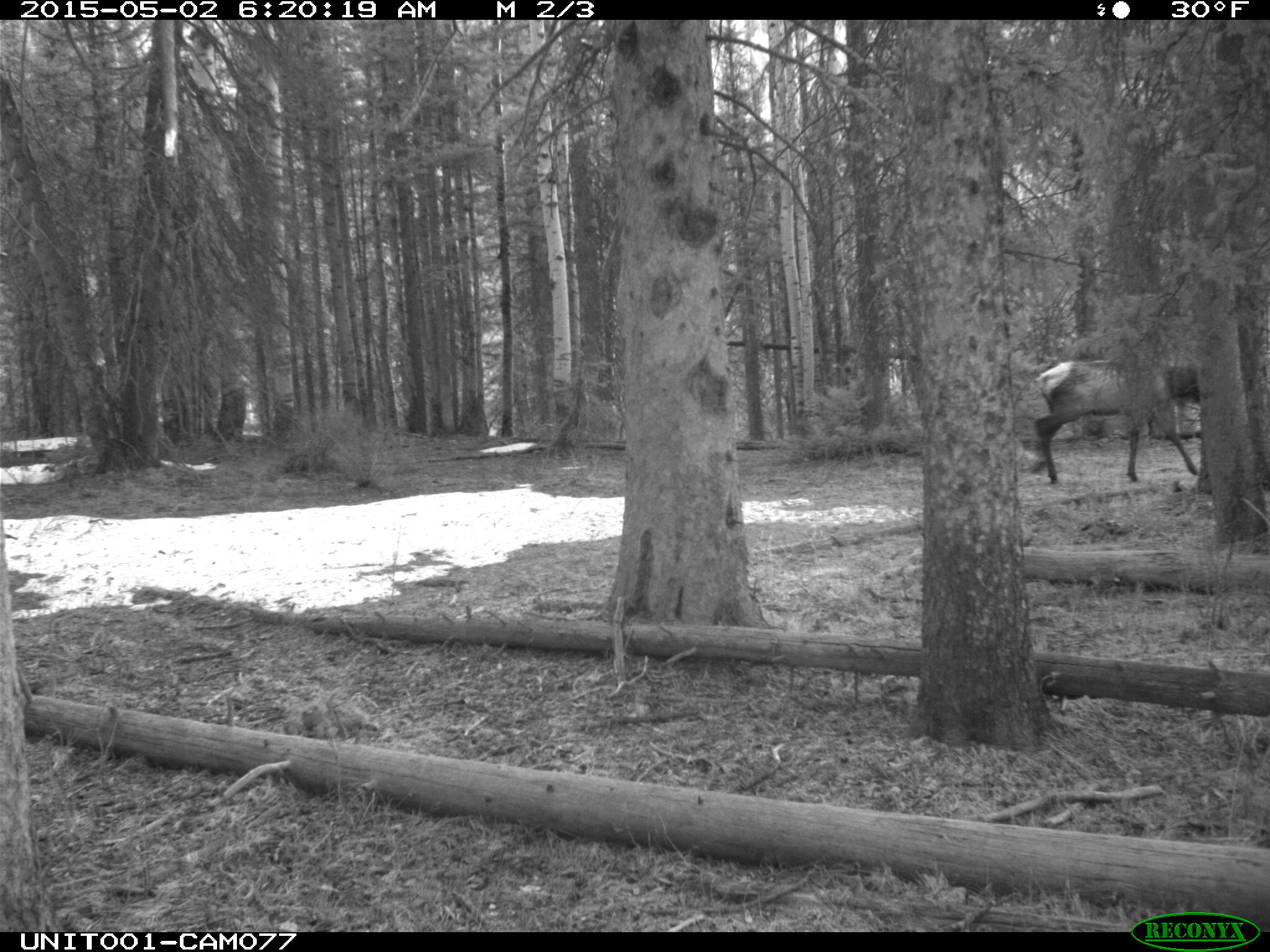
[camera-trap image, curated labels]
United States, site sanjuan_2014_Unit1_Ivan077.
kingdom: Animalia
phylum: Chordata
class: Mammalia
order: Artiodactyla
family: Cervidae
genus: Cervus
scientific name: Cervus elaphus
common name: red deer